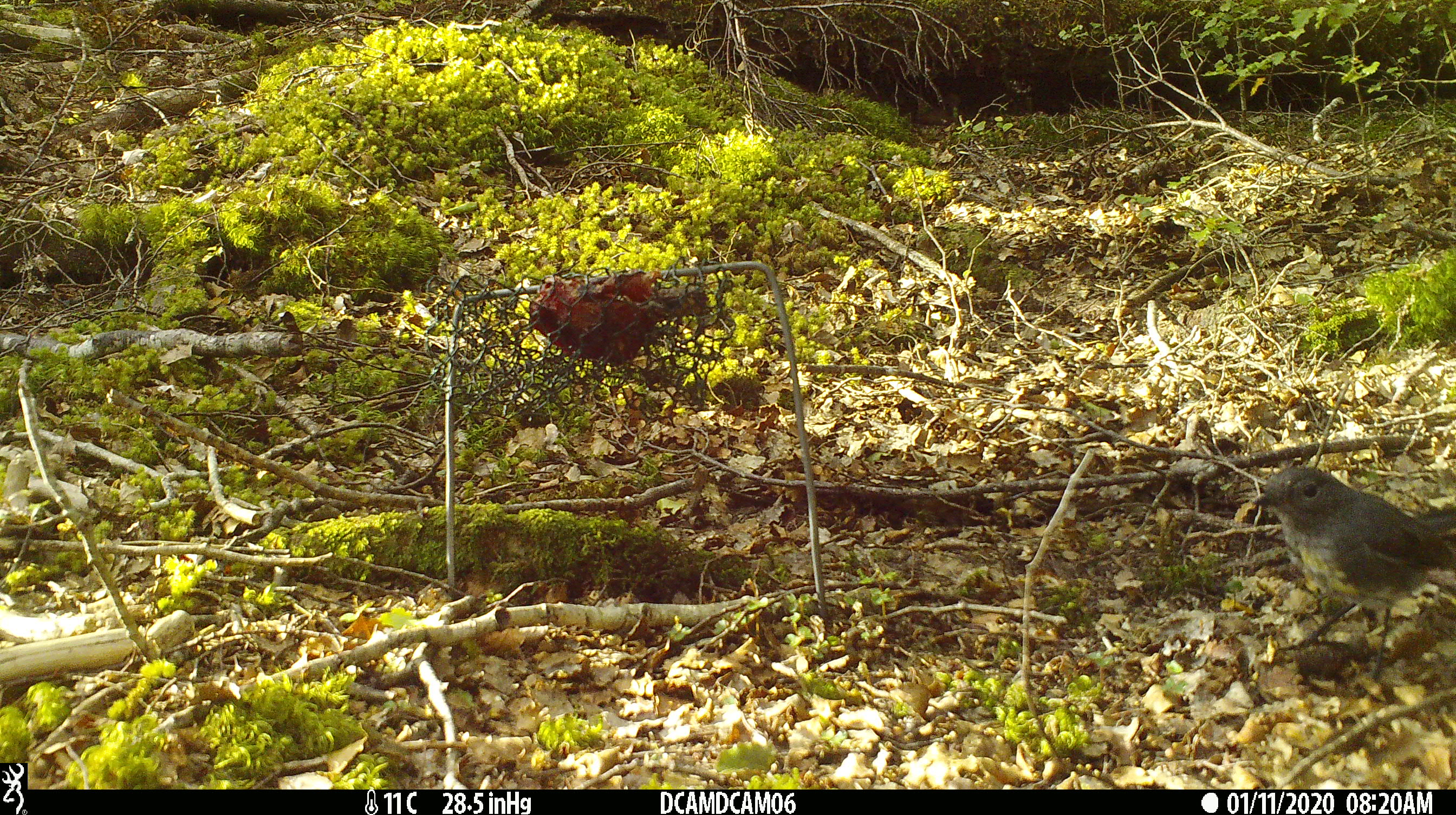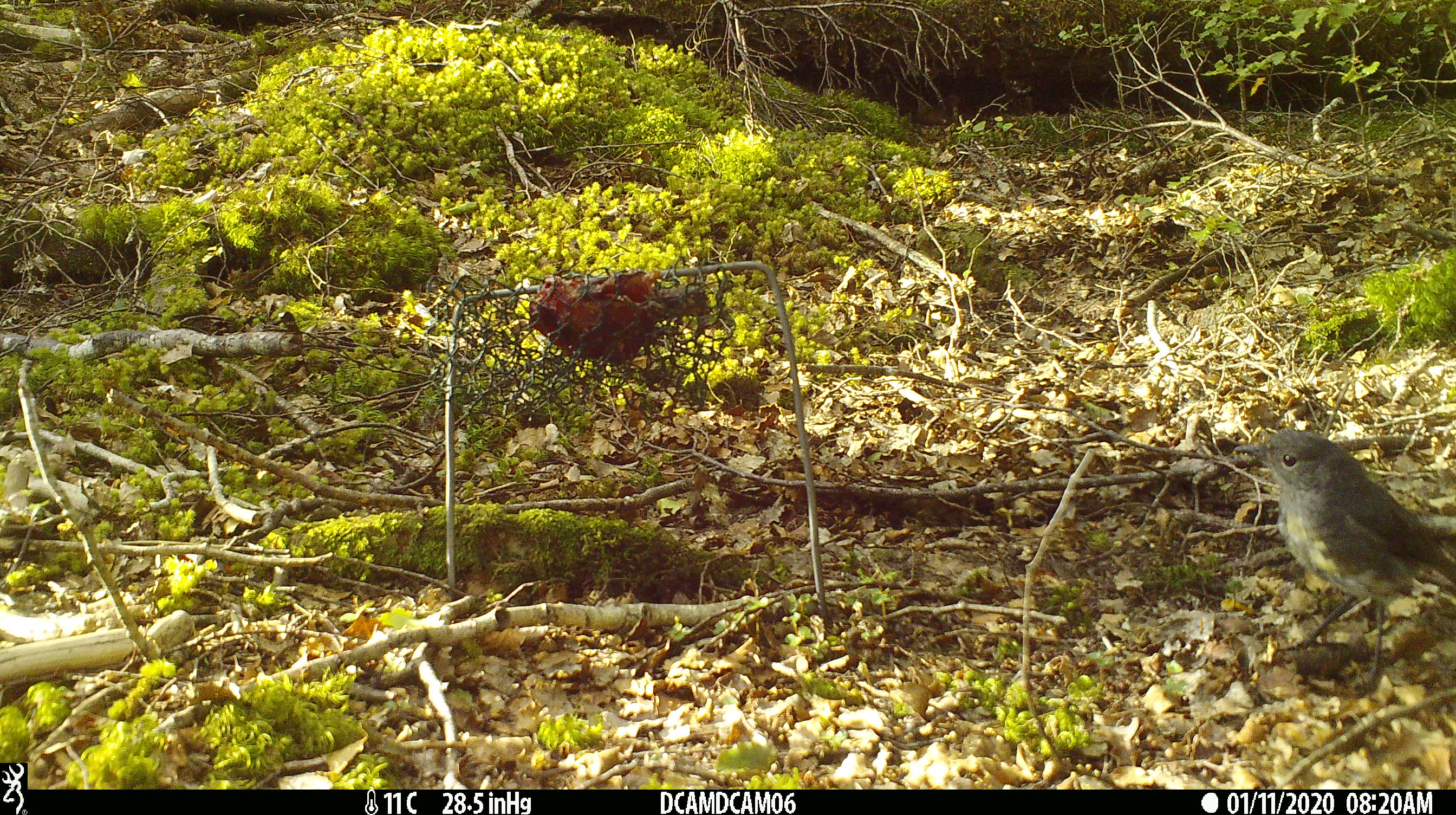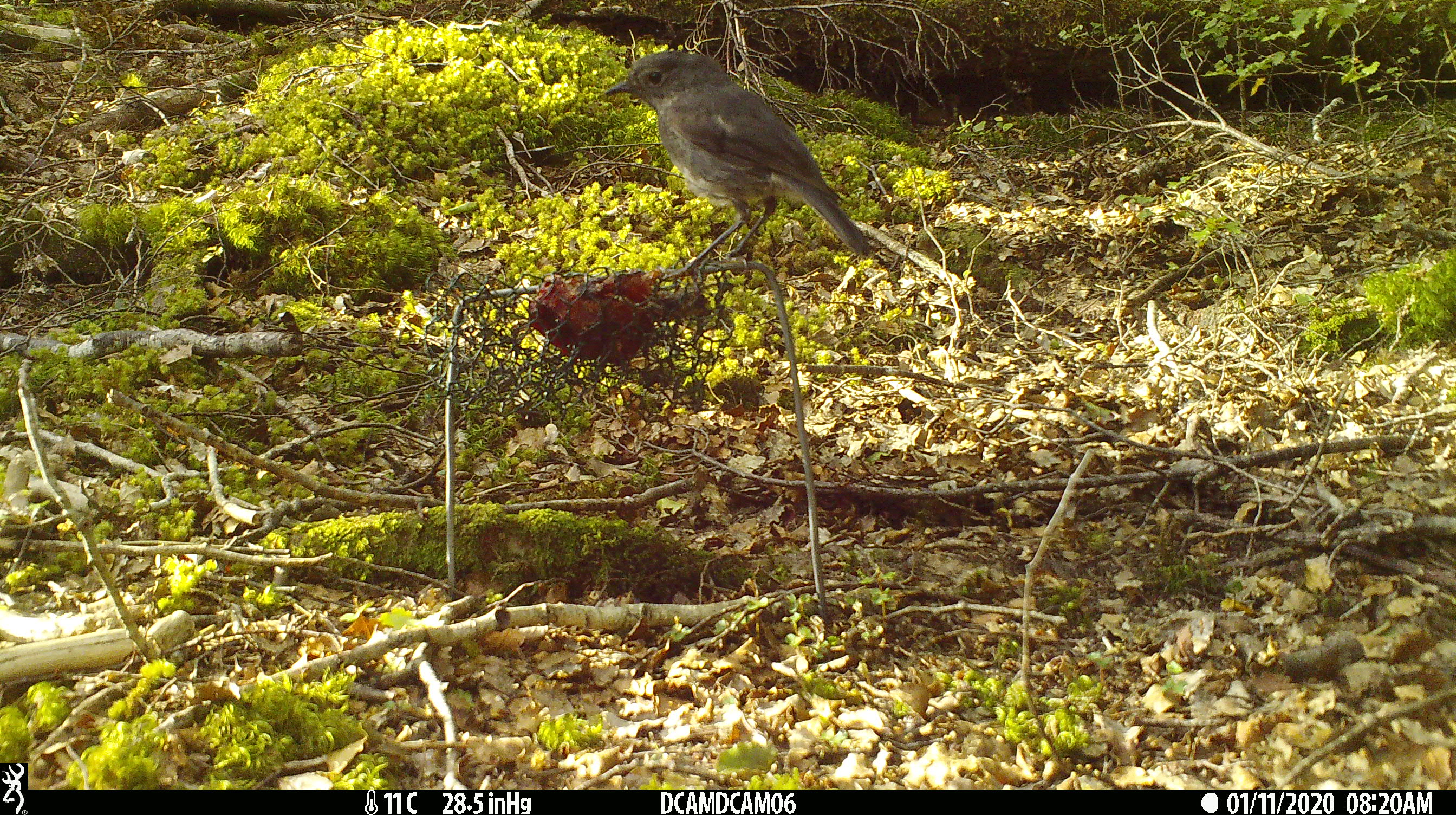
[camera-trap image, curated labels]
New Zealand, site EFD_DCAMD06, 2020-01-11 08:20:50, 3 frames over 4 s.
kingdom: Animalia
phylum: Chordata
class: Aves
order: Passeriformes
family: Petroicidae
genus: Petroica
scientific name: Petroica australis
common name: new zealand robin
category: robin